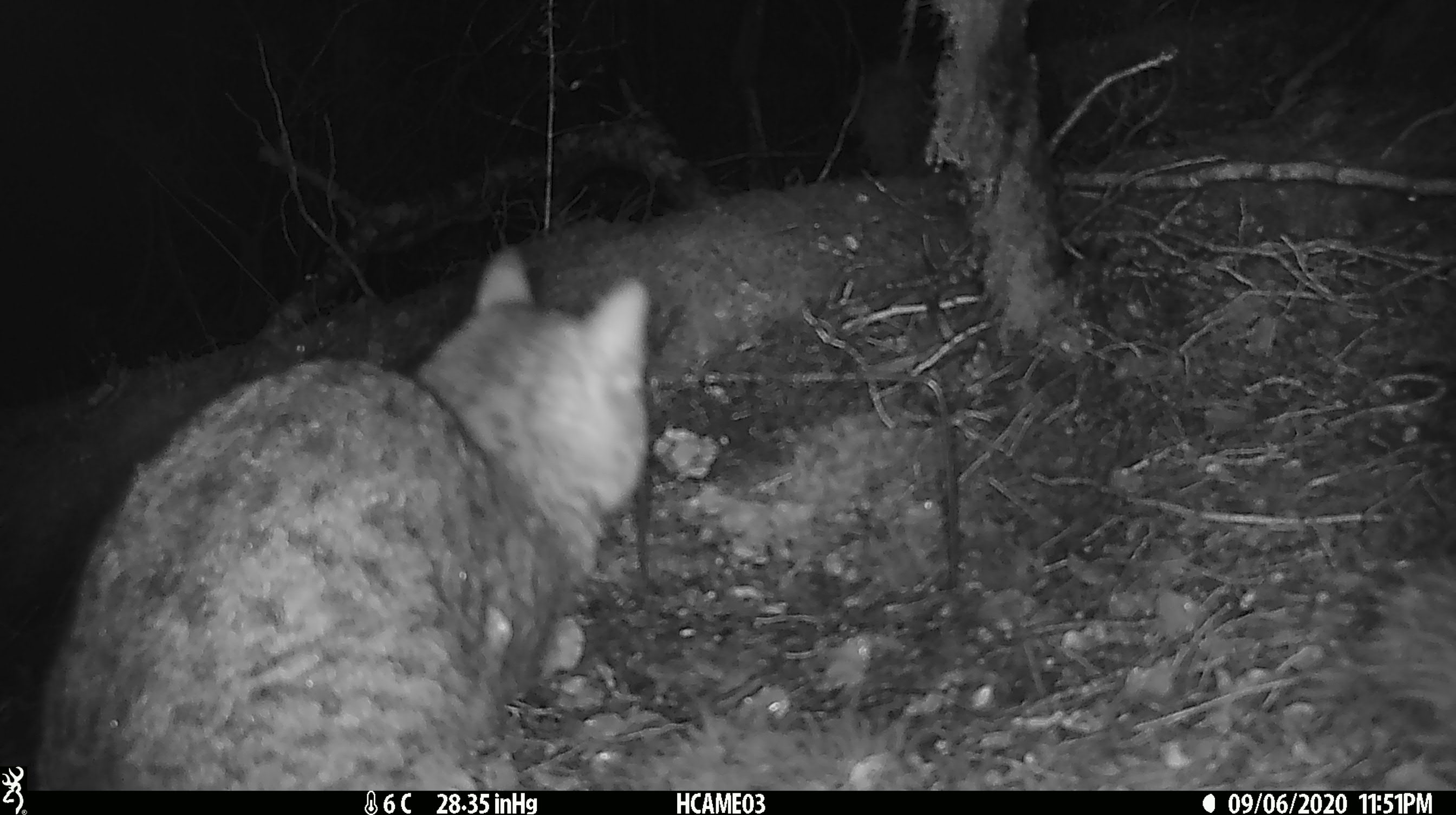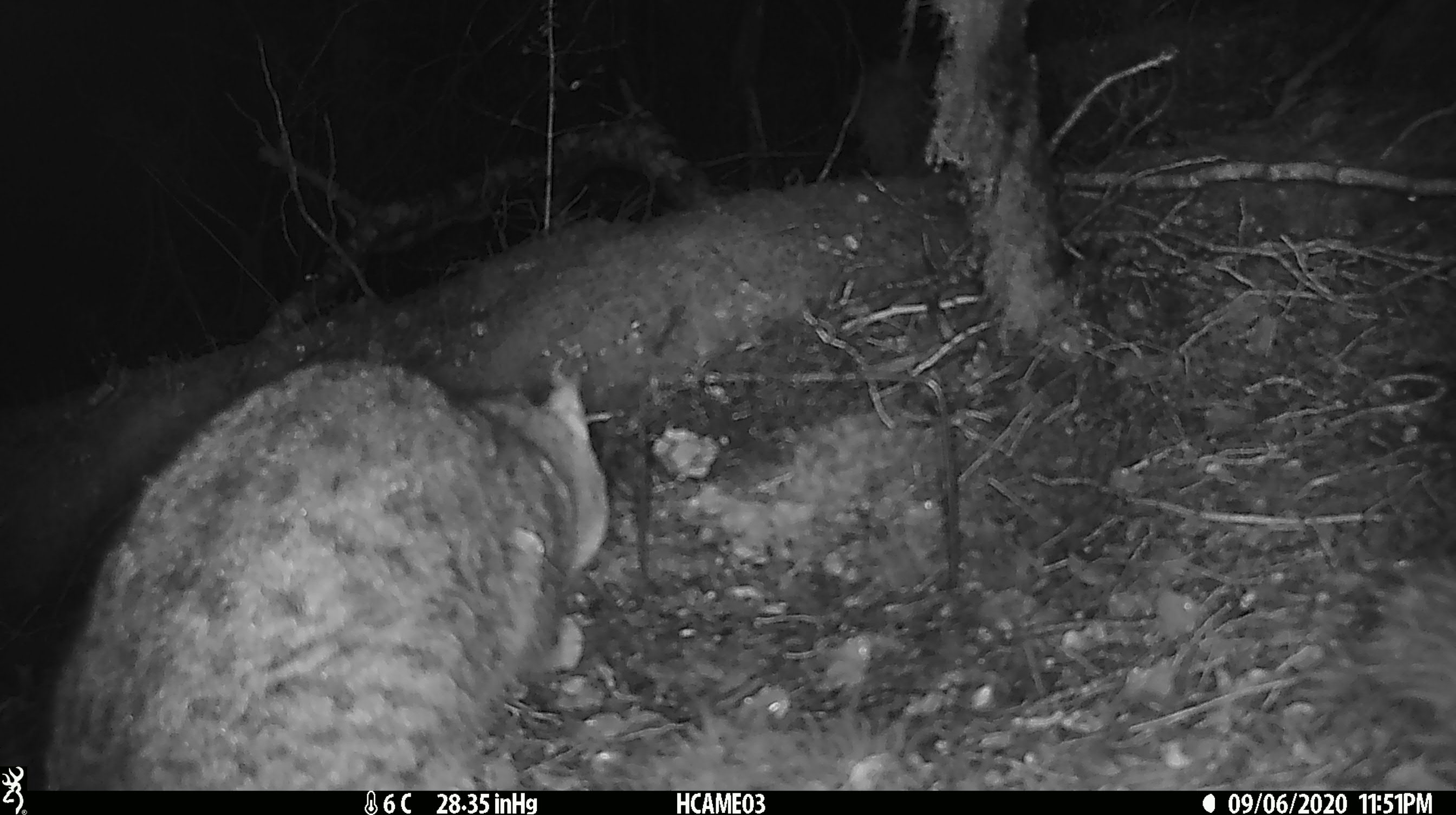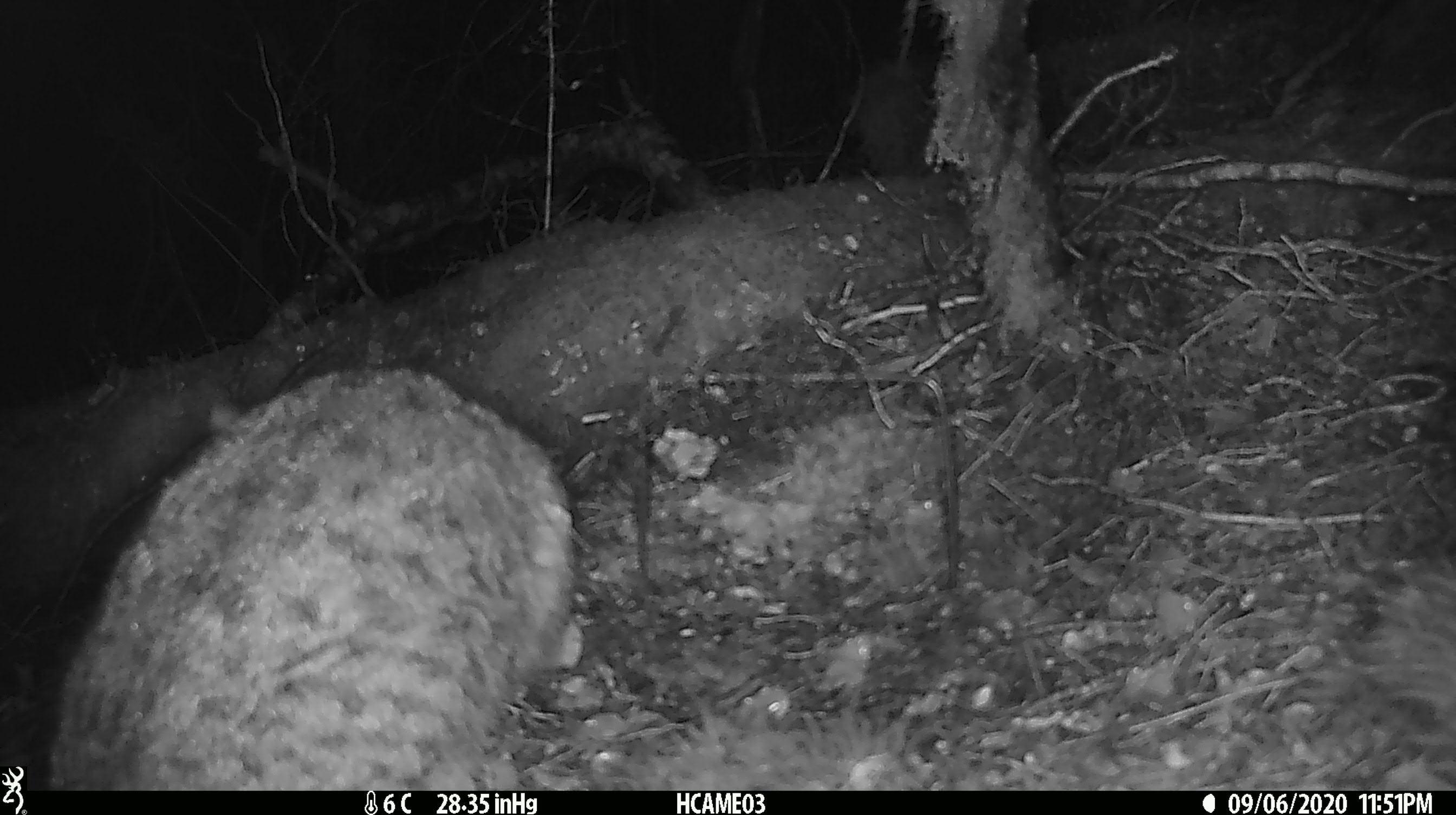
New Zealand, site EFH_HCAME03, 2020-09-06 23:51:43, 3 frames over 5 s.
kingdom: Animalia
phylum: Chordata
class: Mammalia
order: Carnivora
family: Felidae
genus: Felis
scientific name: Felis catus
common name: domestic cat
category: cat